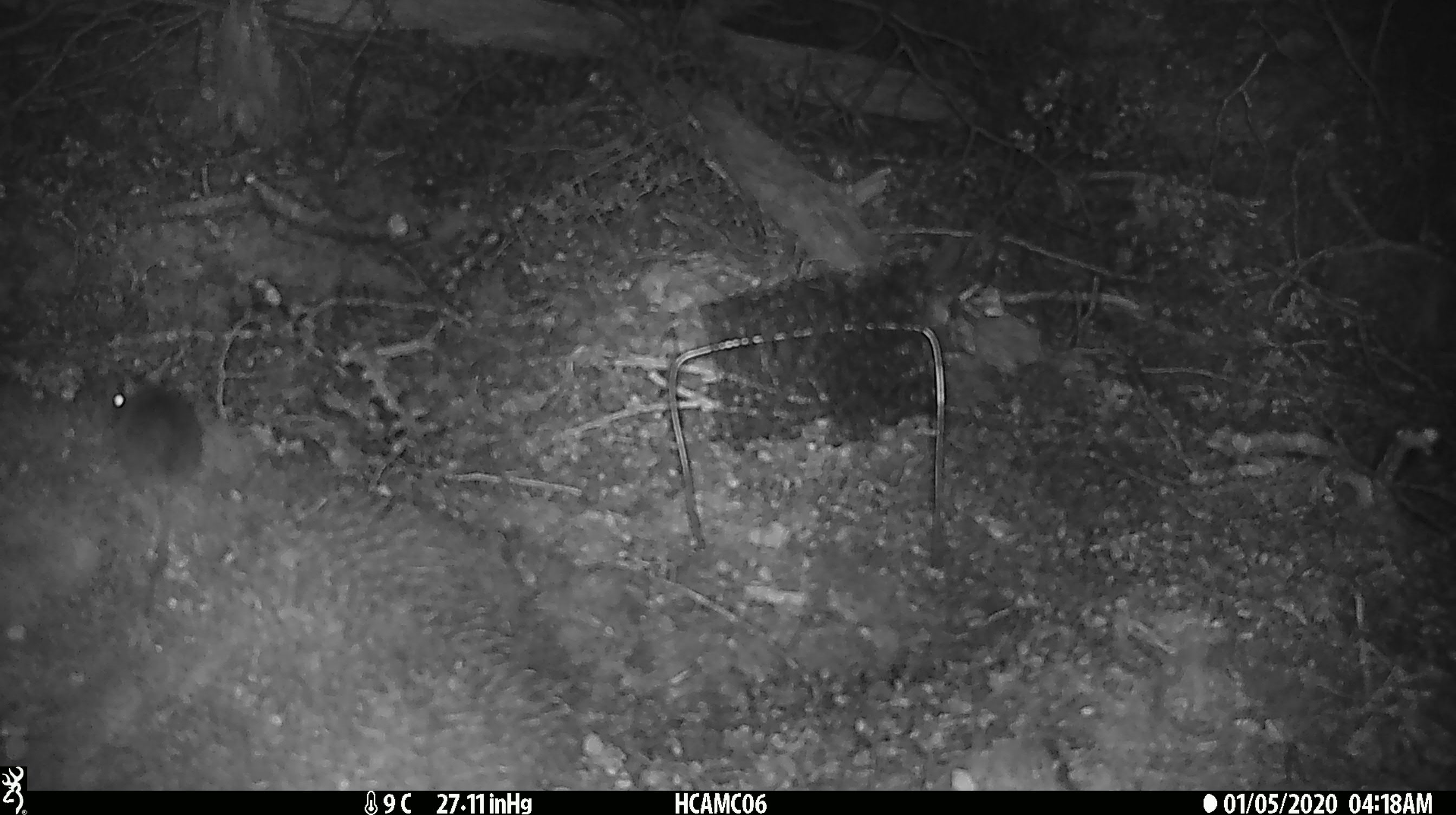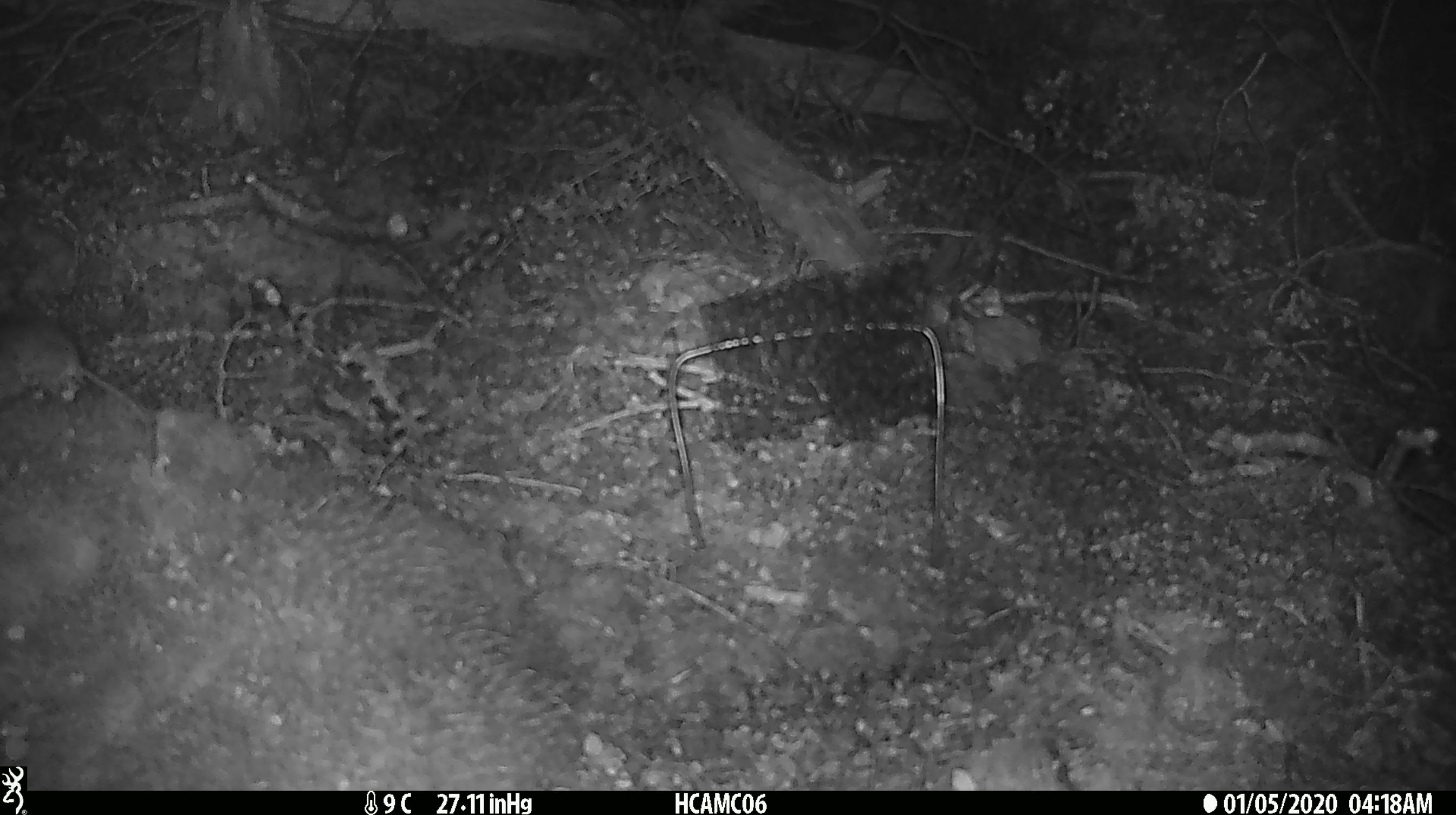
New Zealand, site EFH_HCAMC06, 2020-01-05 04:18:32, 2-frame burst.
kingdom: Animalia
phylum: Chordata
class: Mammalia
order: Rodentia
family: Muridae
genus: Mus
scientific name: Mus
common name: mouse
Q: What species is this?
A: Mouse (Mus).